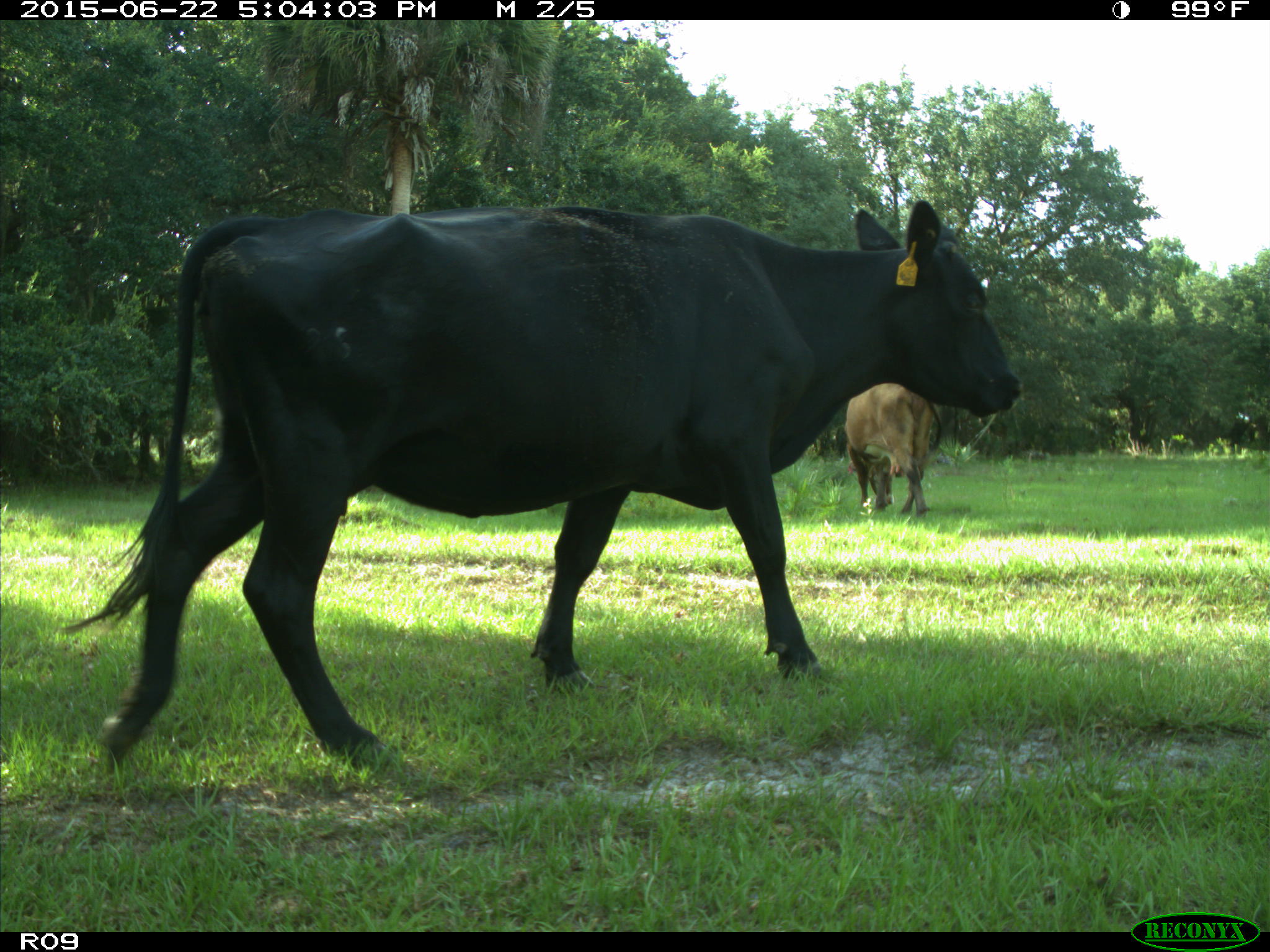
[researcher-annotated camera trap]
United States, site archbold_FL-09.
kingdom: Animalia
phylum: Chordata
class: Mammalia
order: Artiodactyla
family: Bovidae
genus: Bos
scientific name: Bos taurus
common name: domestic cow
Bos taurus (domestic cow).